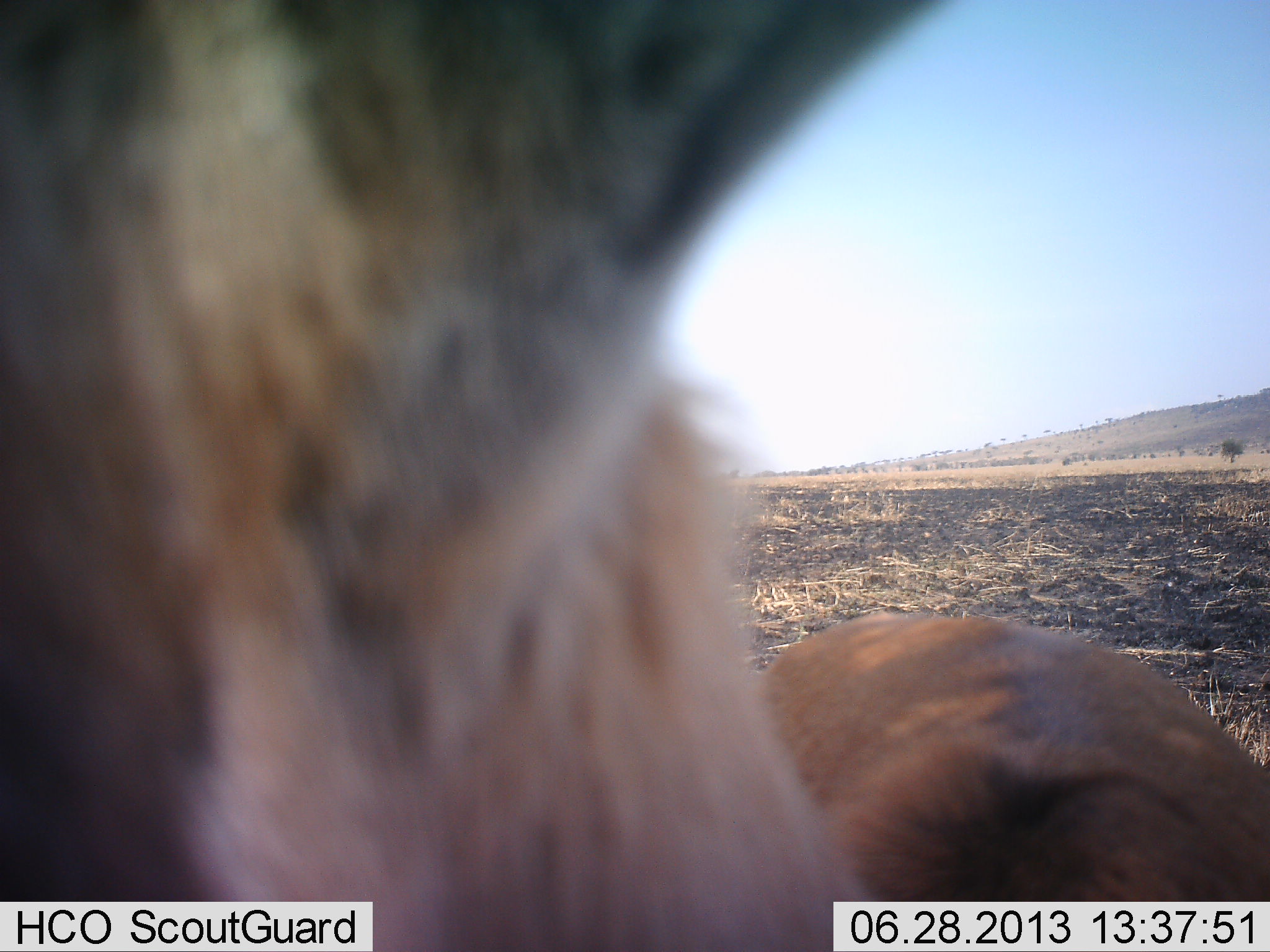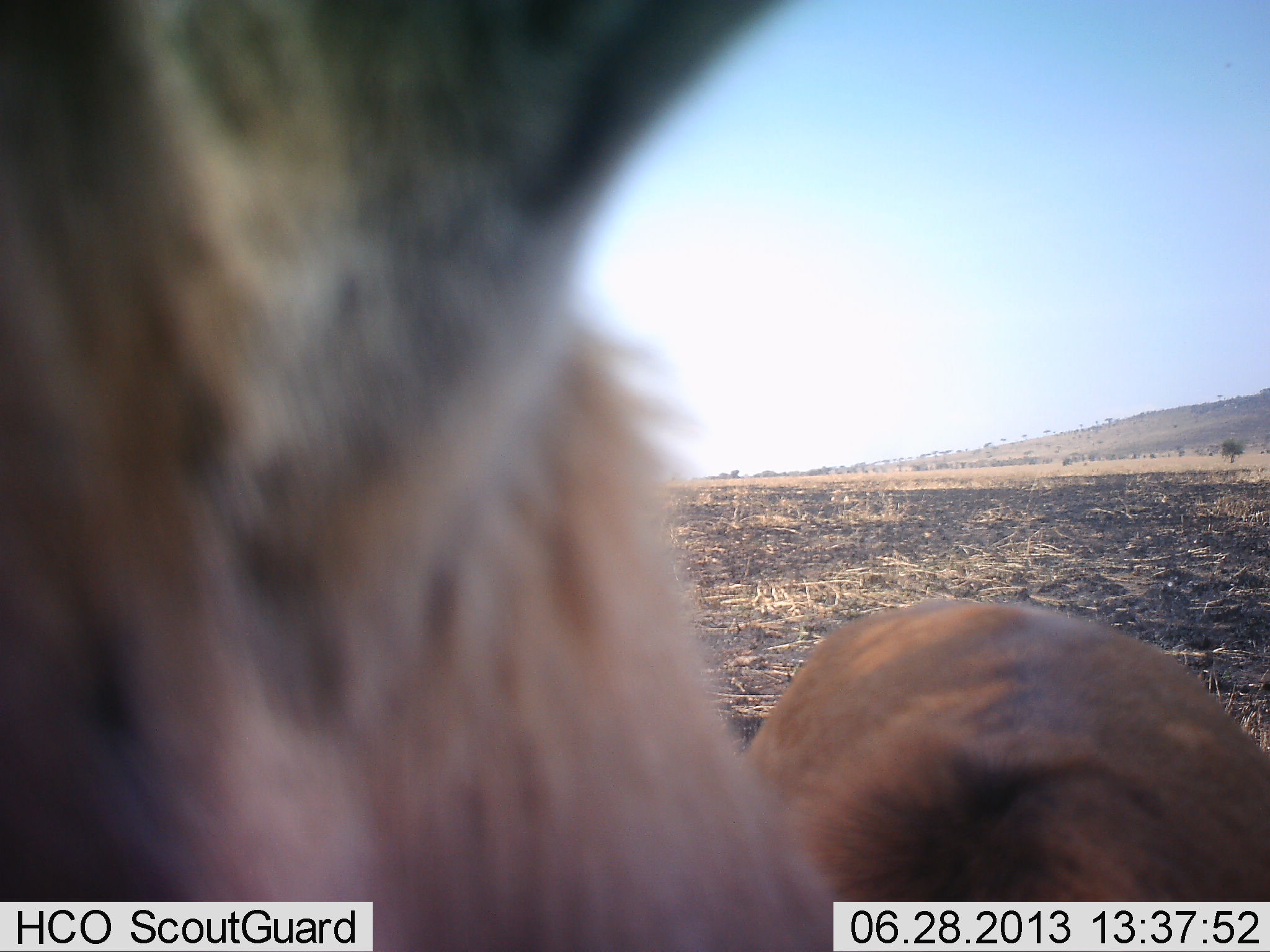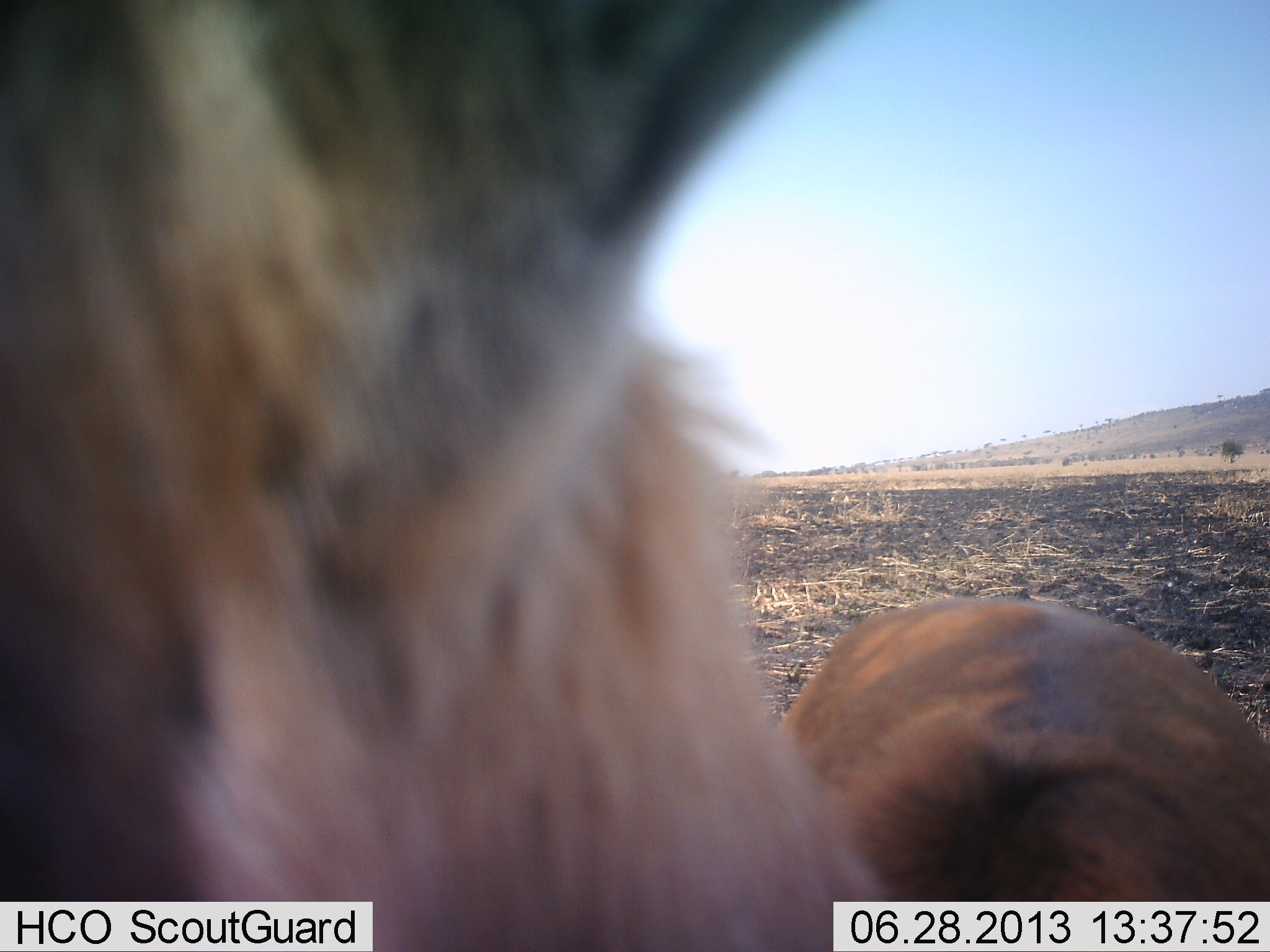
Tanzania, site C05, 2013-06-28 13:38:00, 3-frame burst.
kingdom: Animalia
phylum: Chordata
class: Mammalia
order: Artiodactyla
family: Bovidae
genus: Eudorcas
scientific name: Eudorcas thomsonii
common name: thomson's gazelle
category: gazellethomsons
Gazellethomsons (thomson's gazelle) (Eudorcas thomsonii), count 1. Behavior (volunteer vote fractions): standing 92%, resting 0%, moving 8%, interacting 0%. Young present (vote fraction): 0%. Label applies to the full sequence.